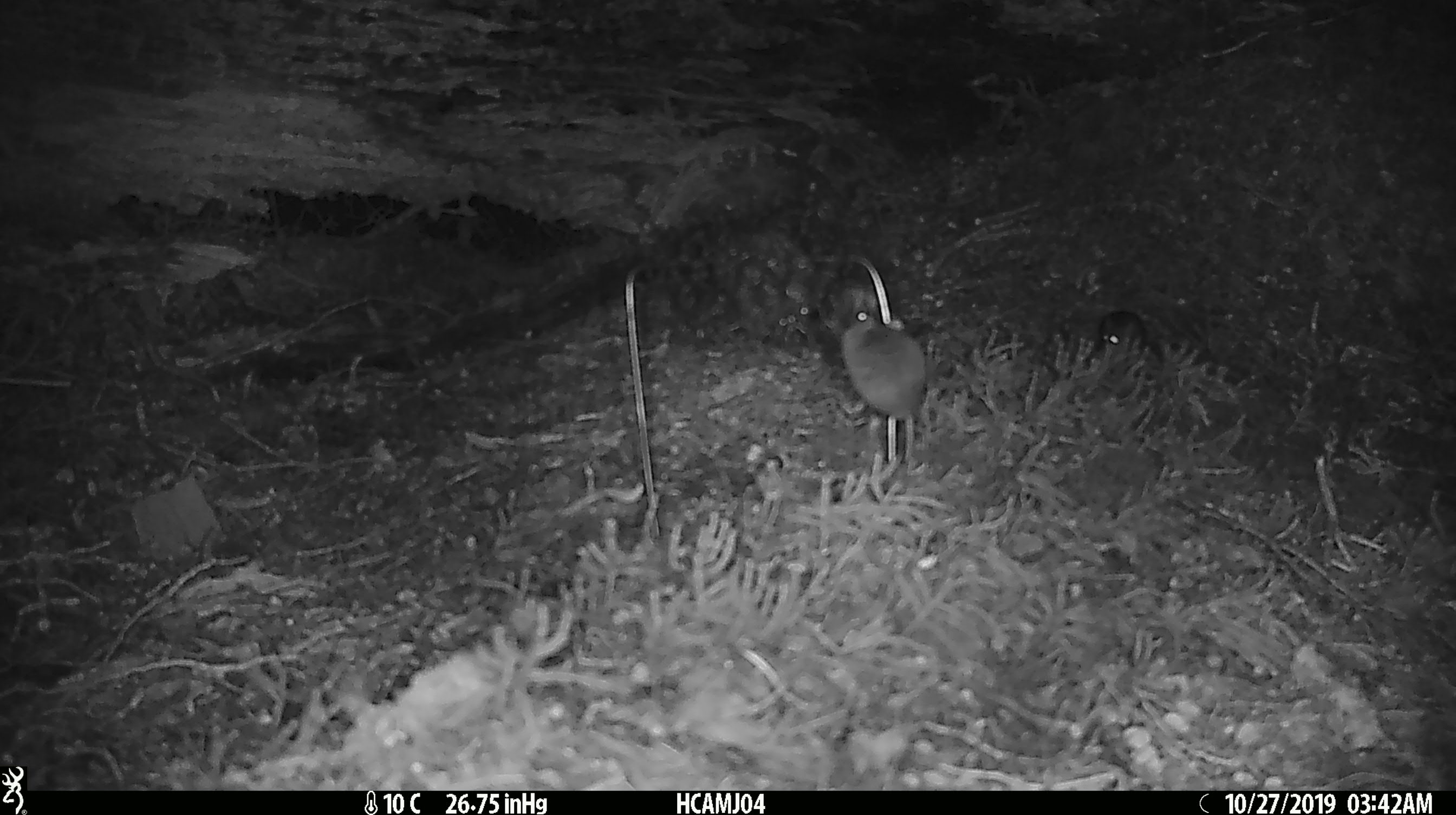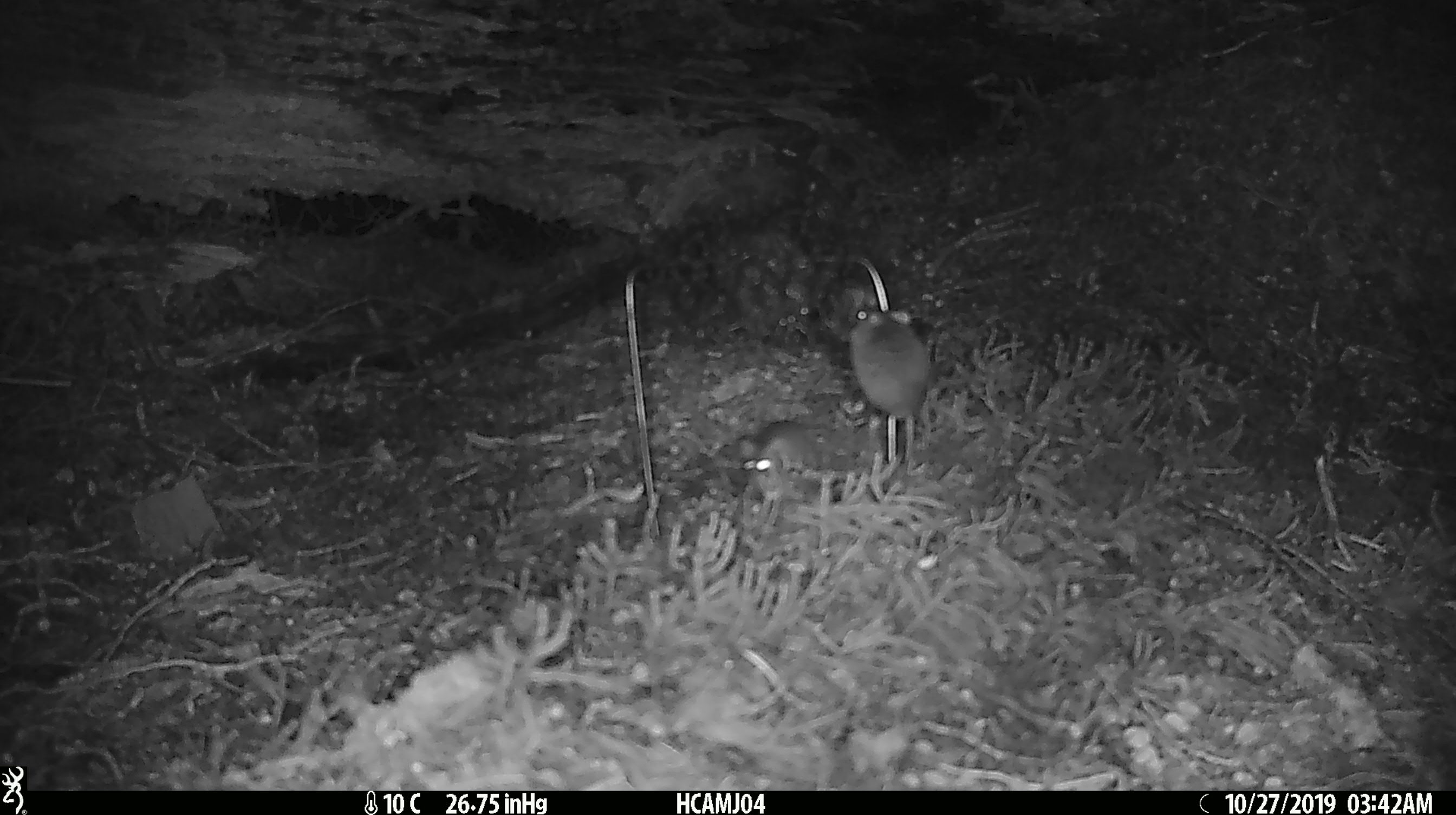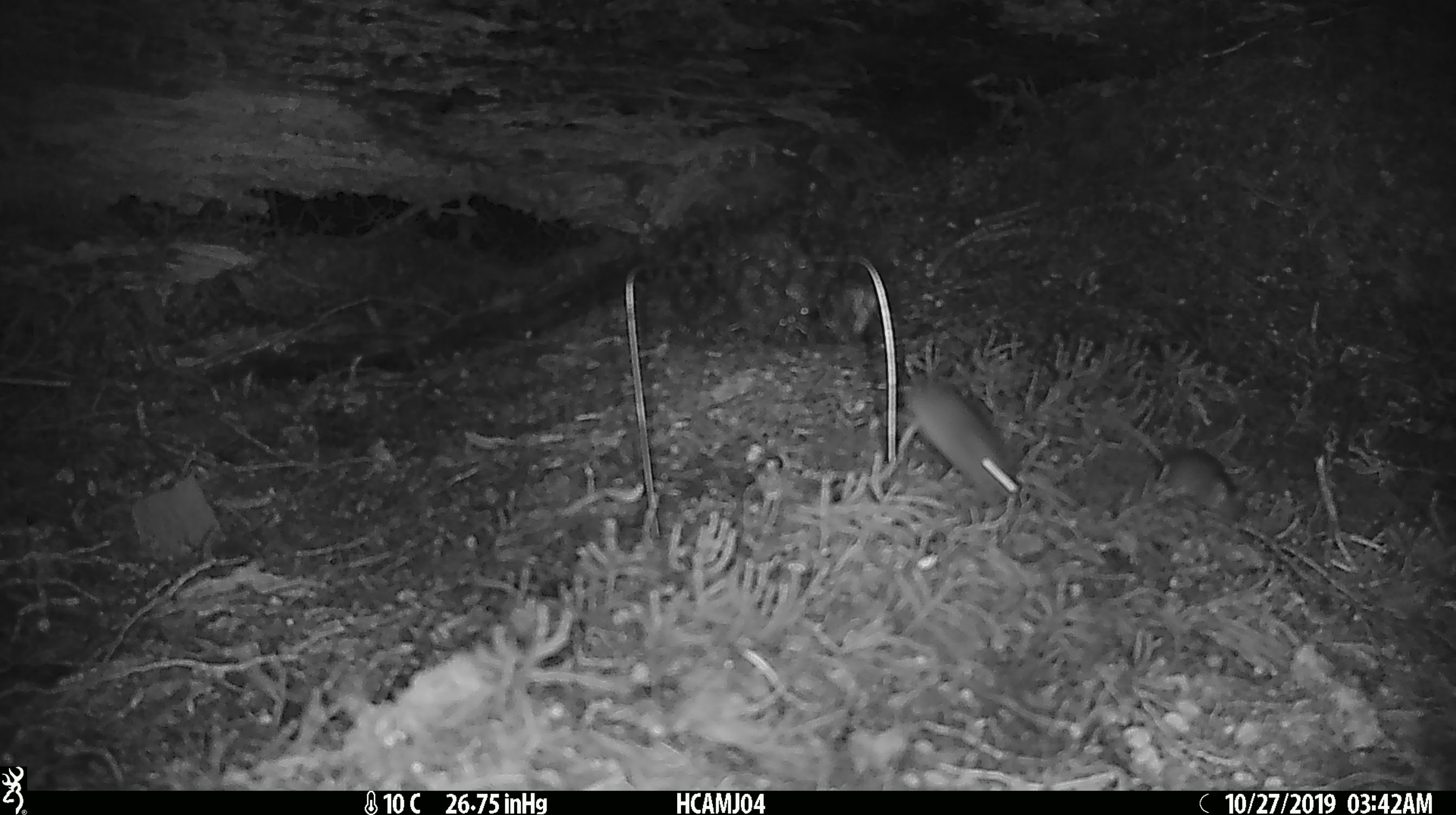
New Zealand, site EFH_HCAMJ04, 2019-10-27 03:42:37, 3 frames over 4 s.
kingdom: Animalia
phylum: Chordata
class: Mammalia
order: Rodentia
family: Muridae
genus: Mus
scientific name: Mus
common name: mouse